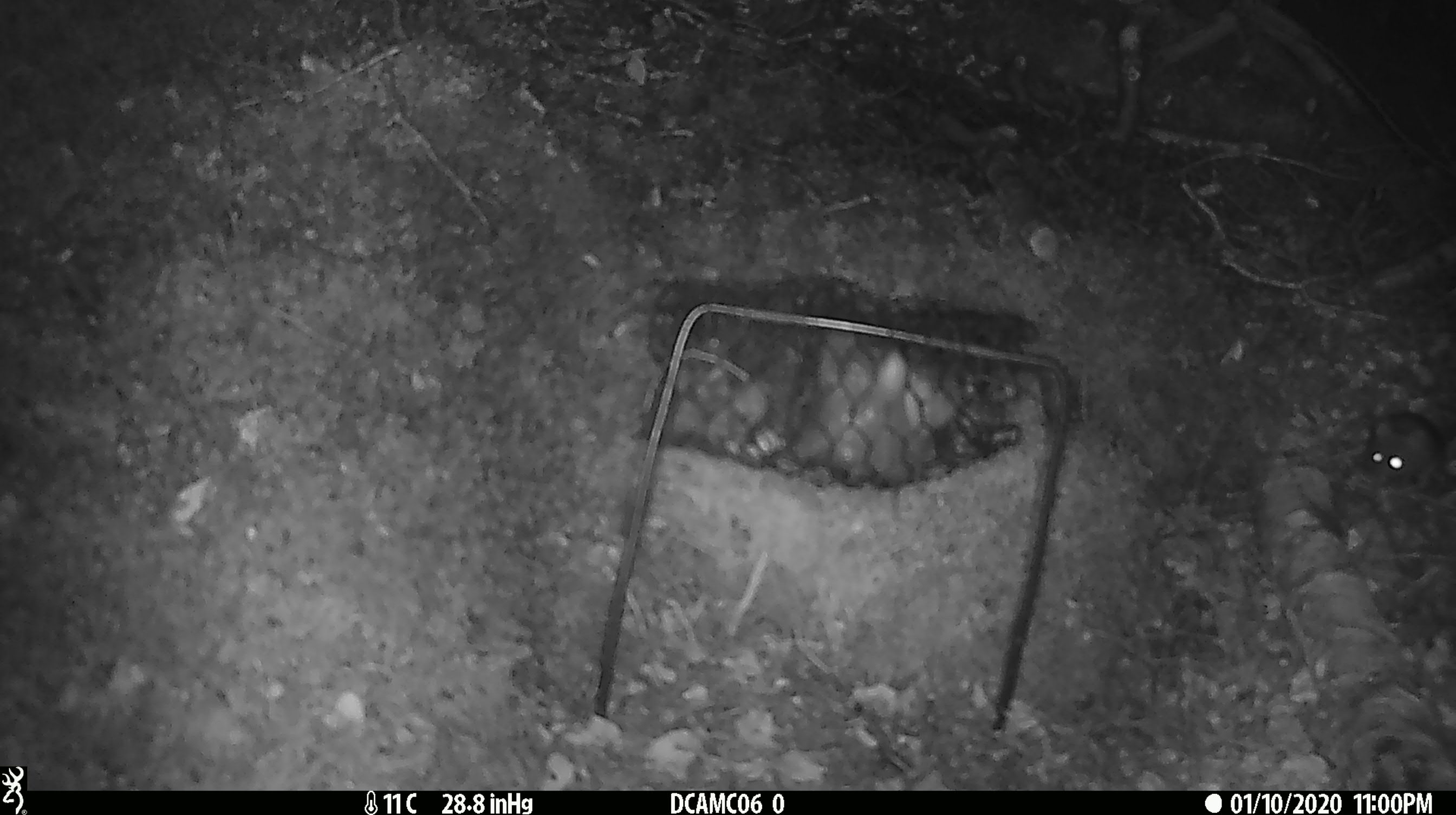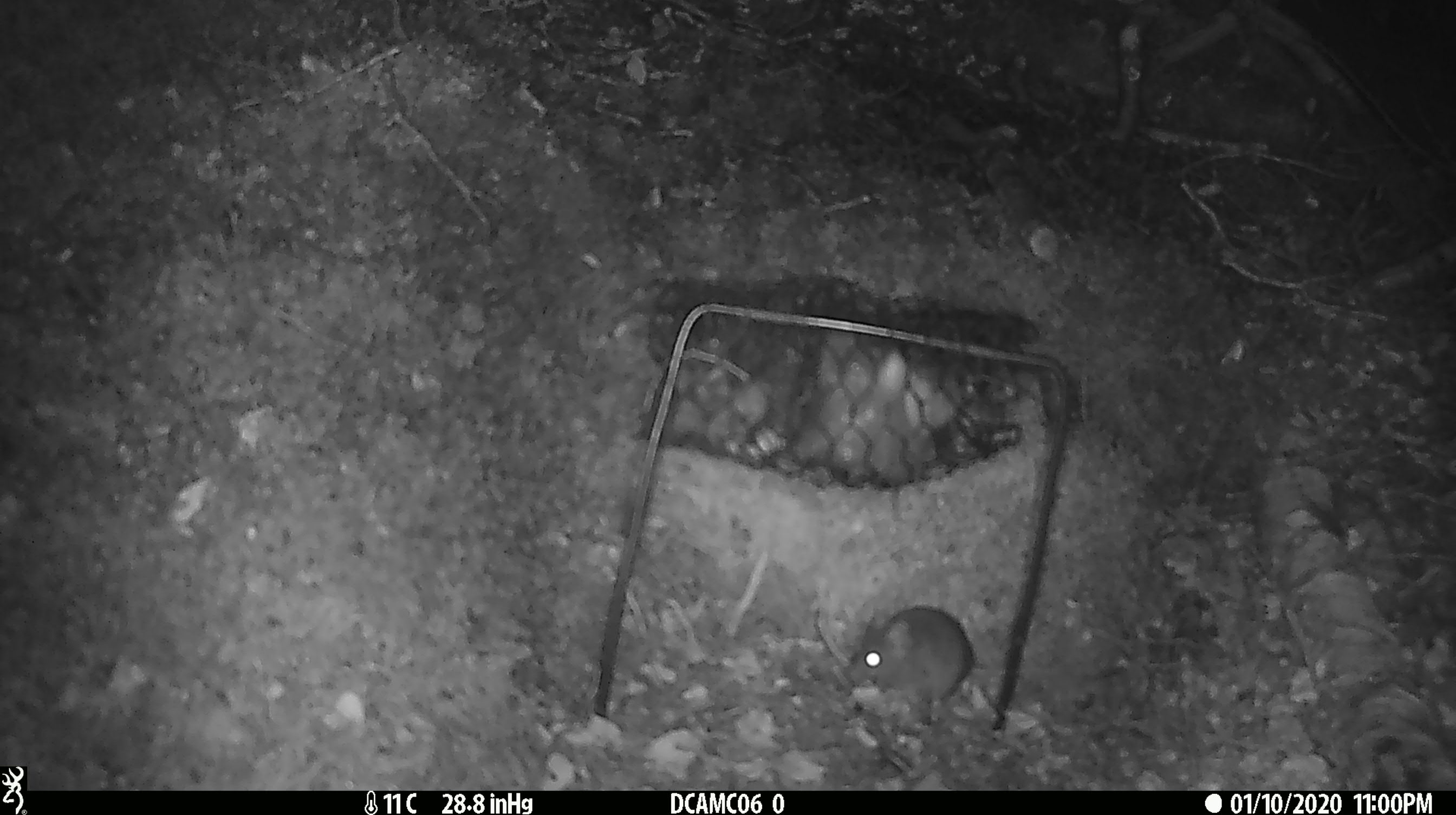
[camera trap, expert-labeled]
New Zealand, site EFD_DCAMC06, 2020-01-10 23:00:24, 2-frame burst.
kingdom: Animalia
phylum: Chordata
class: Mammalia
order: Rodentia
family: Muridae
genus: Mus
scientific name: Mus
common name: mouse